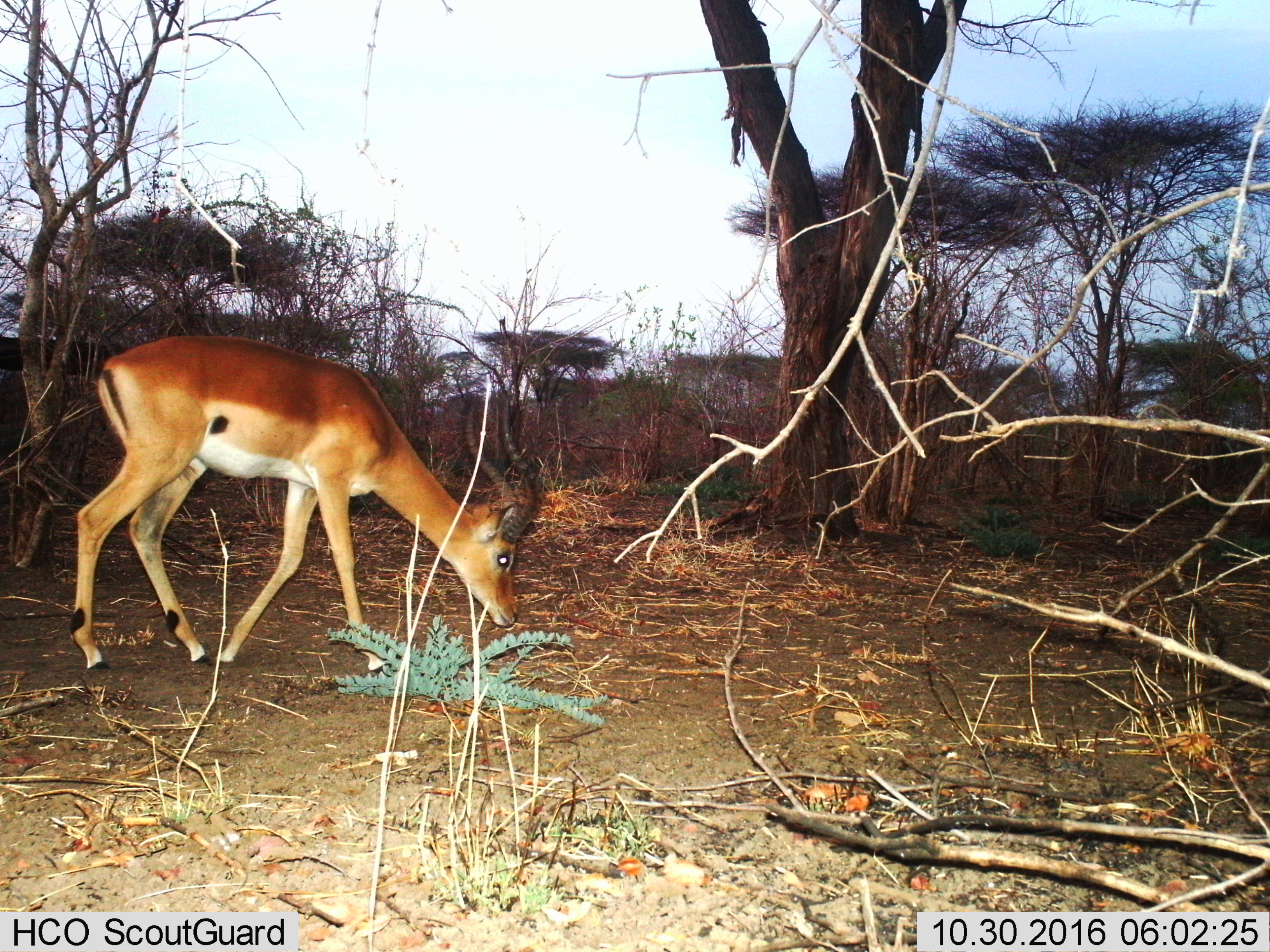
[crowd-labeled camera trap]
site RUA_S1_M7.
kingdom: Animalia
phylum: Chordata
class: Mammalia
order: Artiodactyla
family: Bovidae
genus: Aepyceros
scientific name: Aepyceros melampus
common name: impala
Impala (Aepyceros melampus), count 1. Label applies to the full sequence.